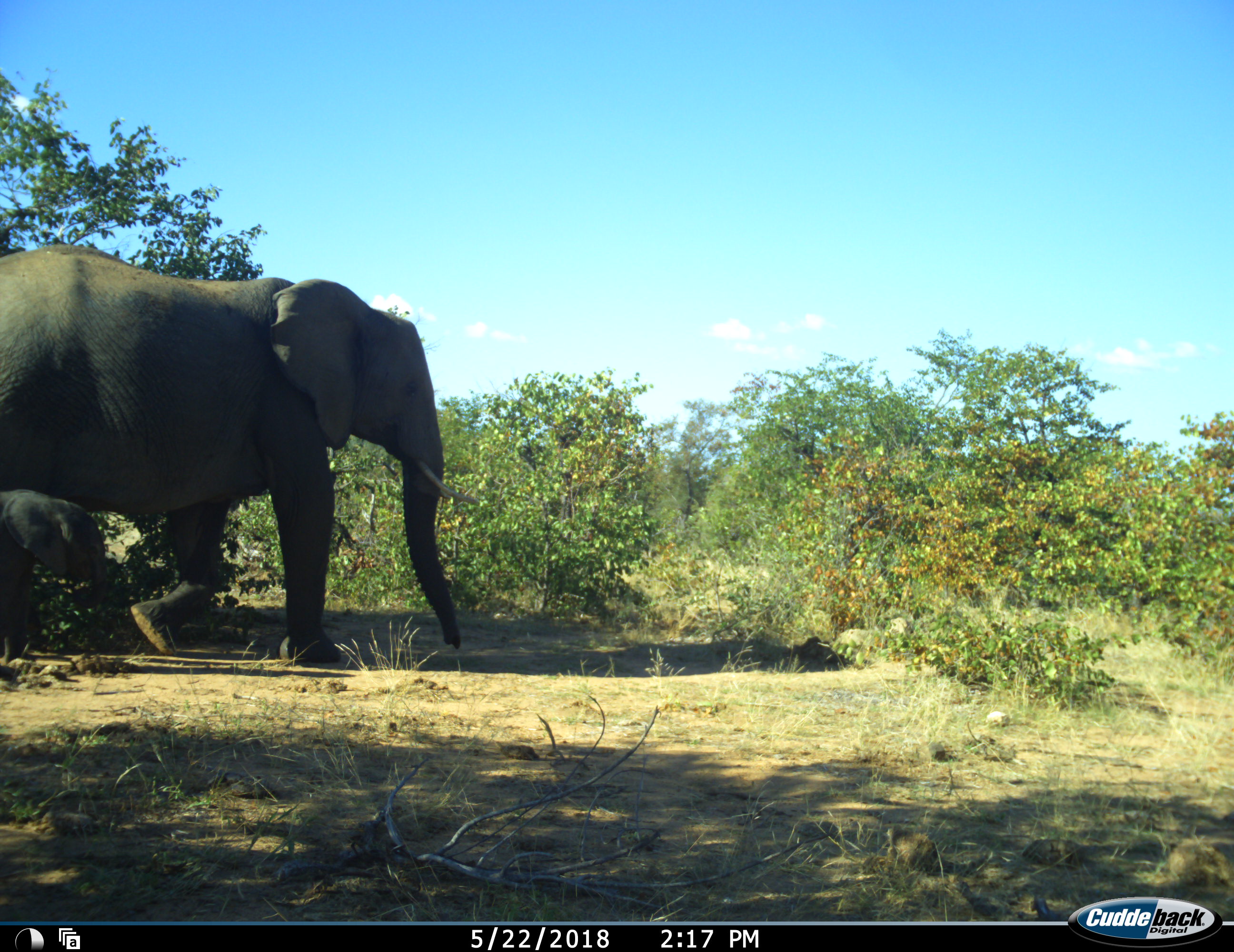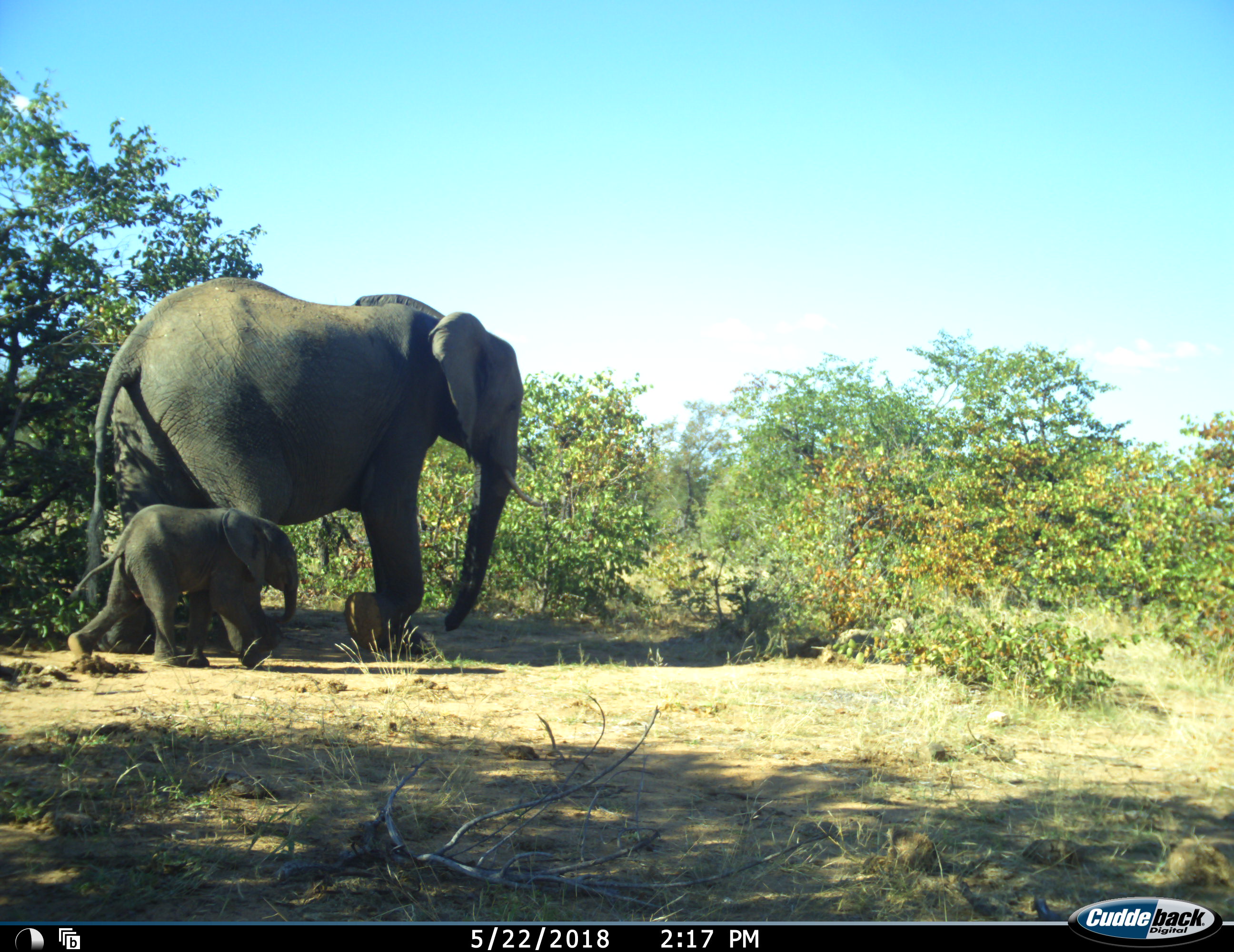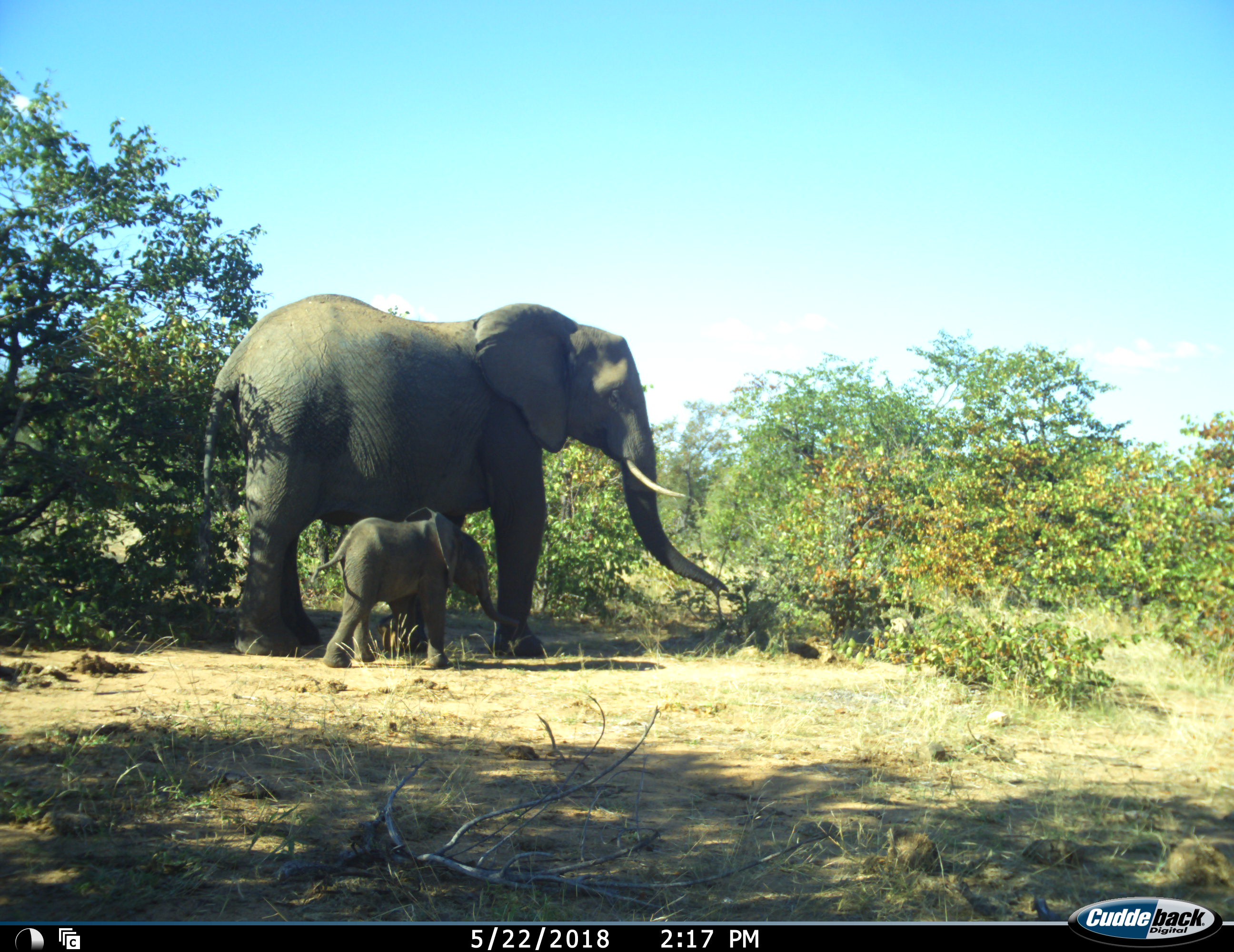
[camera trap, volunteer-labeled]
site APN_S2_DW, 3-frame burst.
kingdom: Animalia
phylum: Chordata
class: Mammalia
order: Proboscidea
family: Elephantidae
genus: Loxodonta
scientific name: Loxodonta africana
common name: african bush elephant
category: elephant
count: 2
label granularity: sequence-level